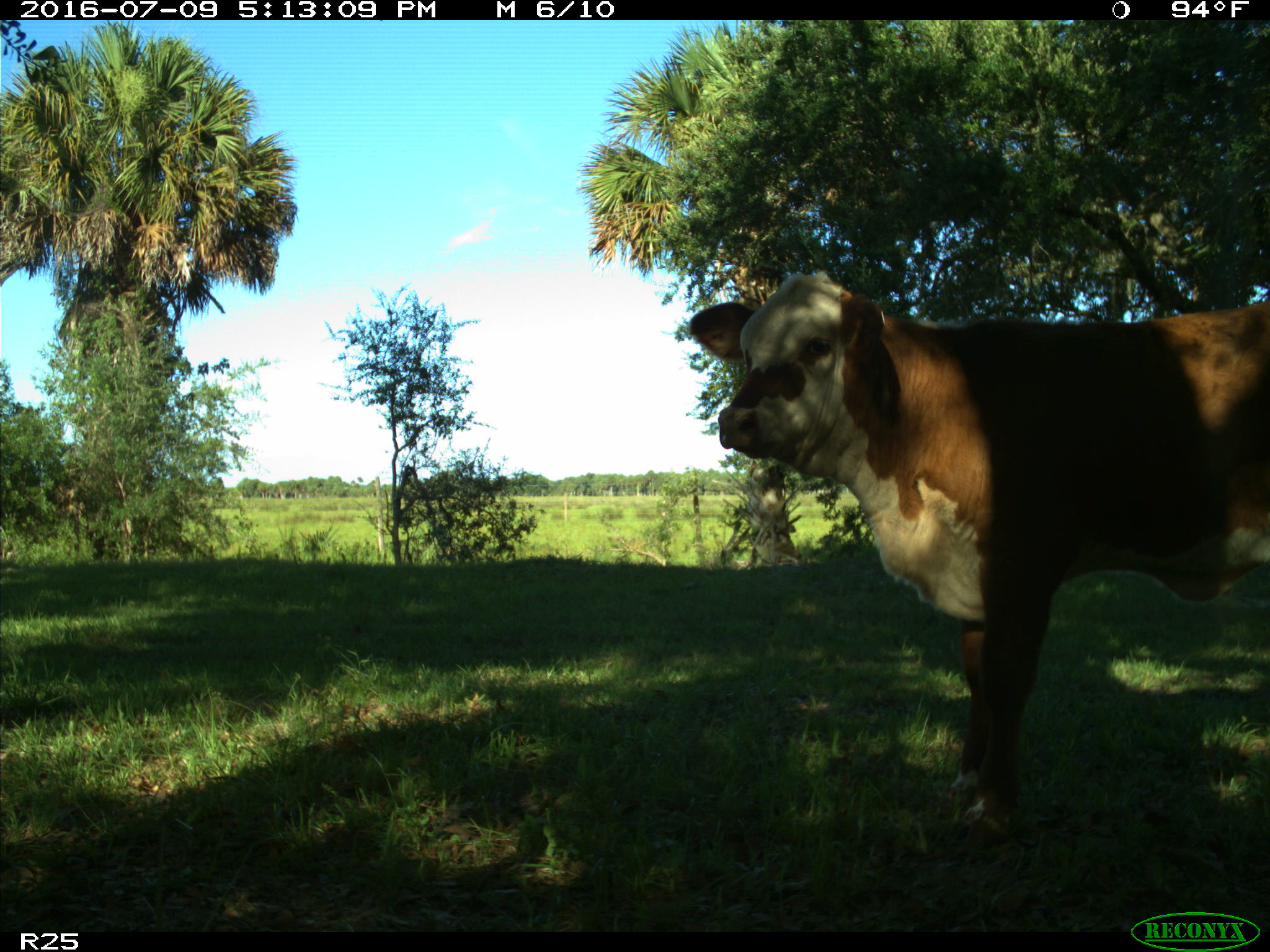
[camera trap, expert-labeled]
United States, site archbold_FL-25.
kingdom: Animalia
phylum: Chordata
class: Mammalia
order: Artiodactyla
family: Bovidae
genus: Bos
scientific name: Bos taurus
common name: domestic cow